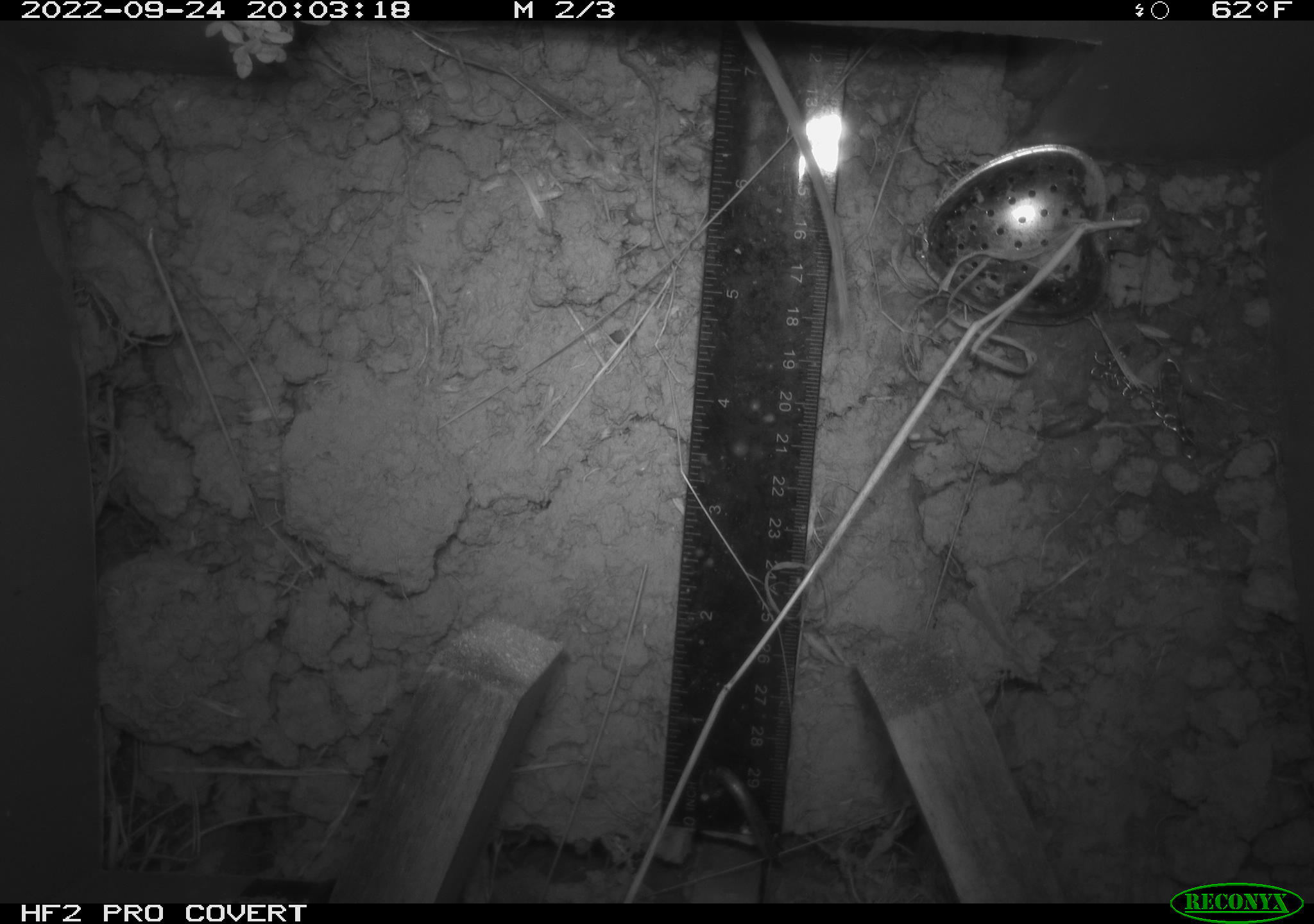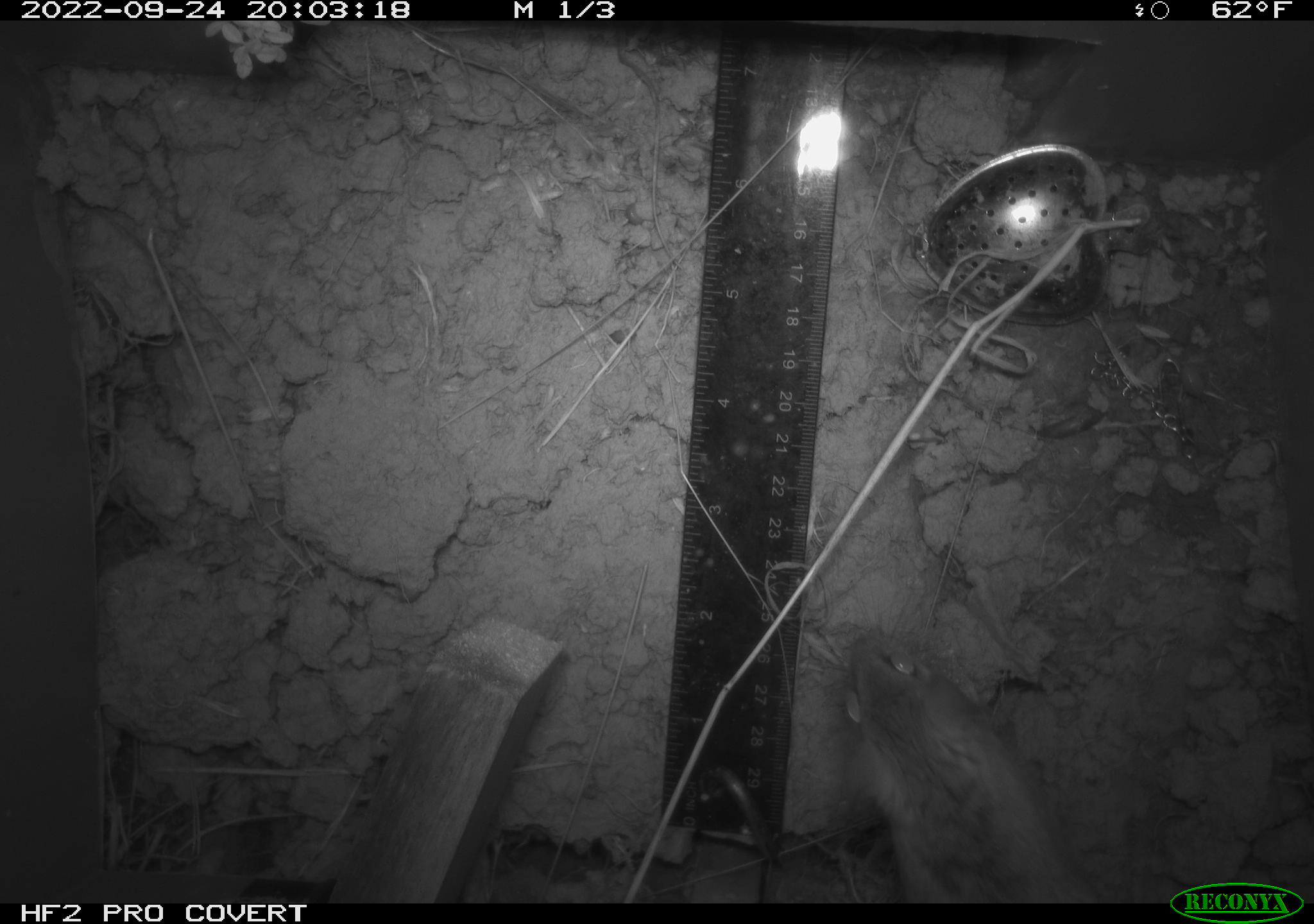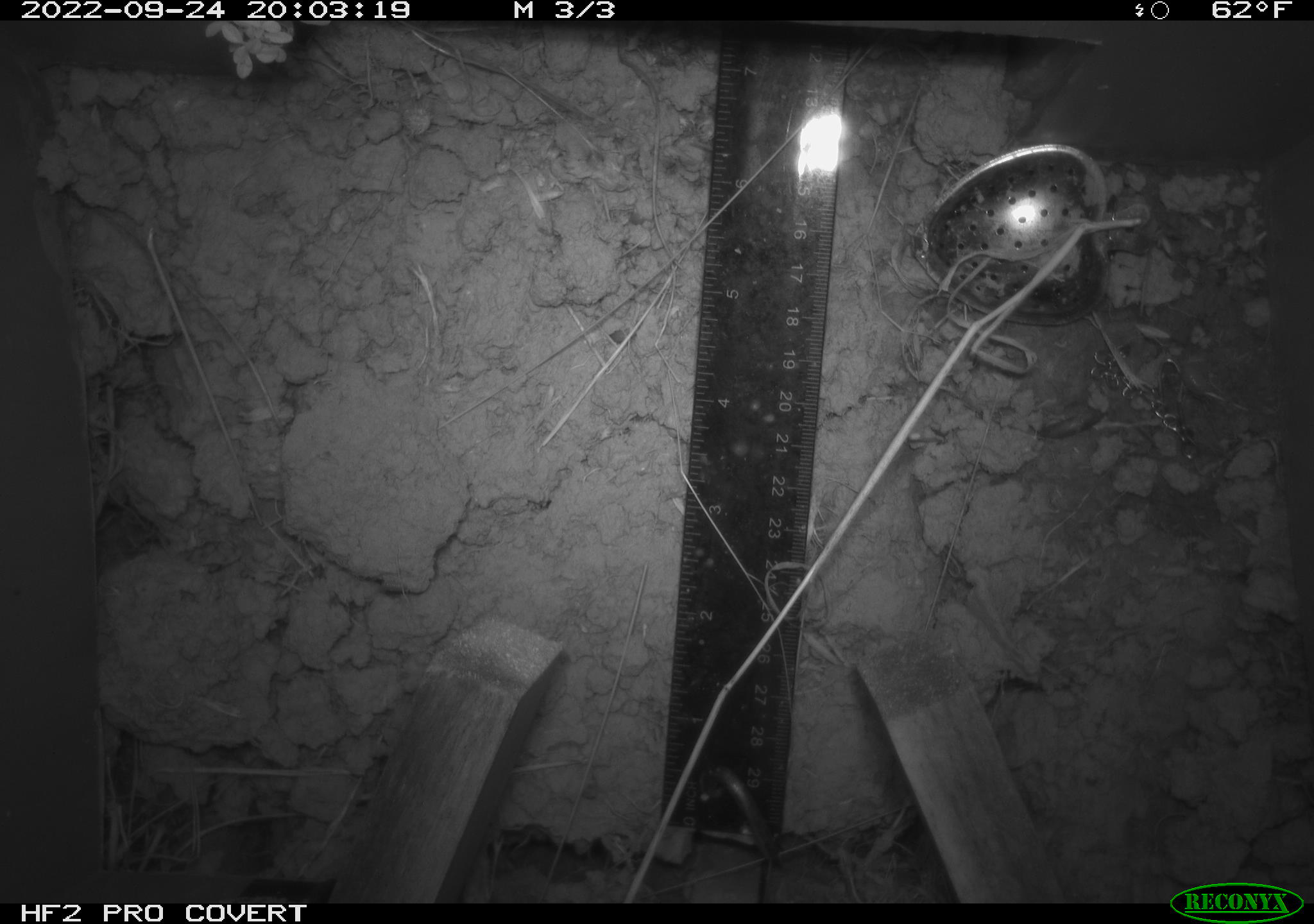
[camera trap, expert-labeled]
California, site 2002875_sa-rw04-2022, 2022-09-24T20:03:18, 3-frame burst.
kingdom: Animalia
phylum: Chordata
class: Mammalia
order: Rodentia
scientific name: Rodentia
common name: mouse species